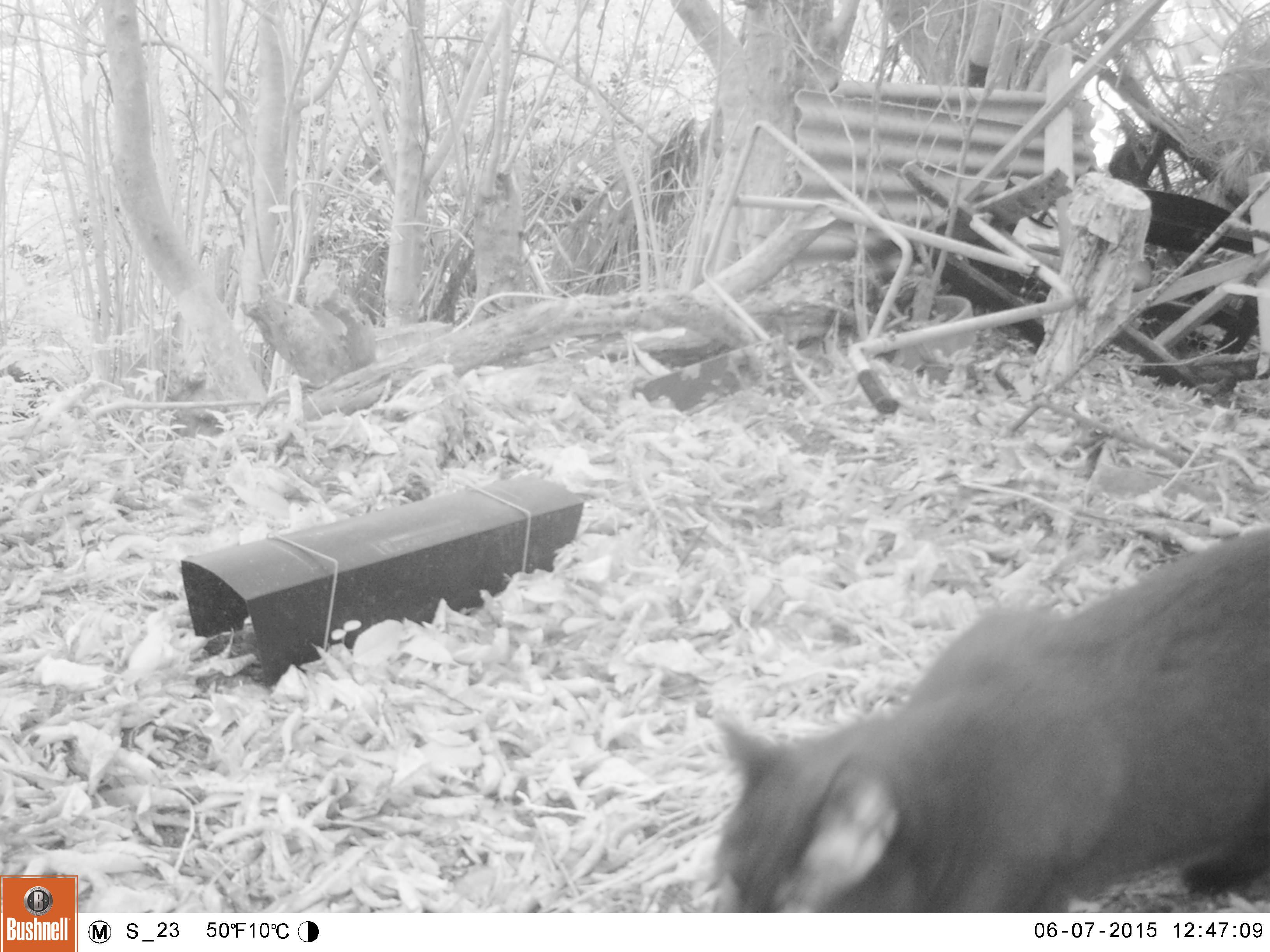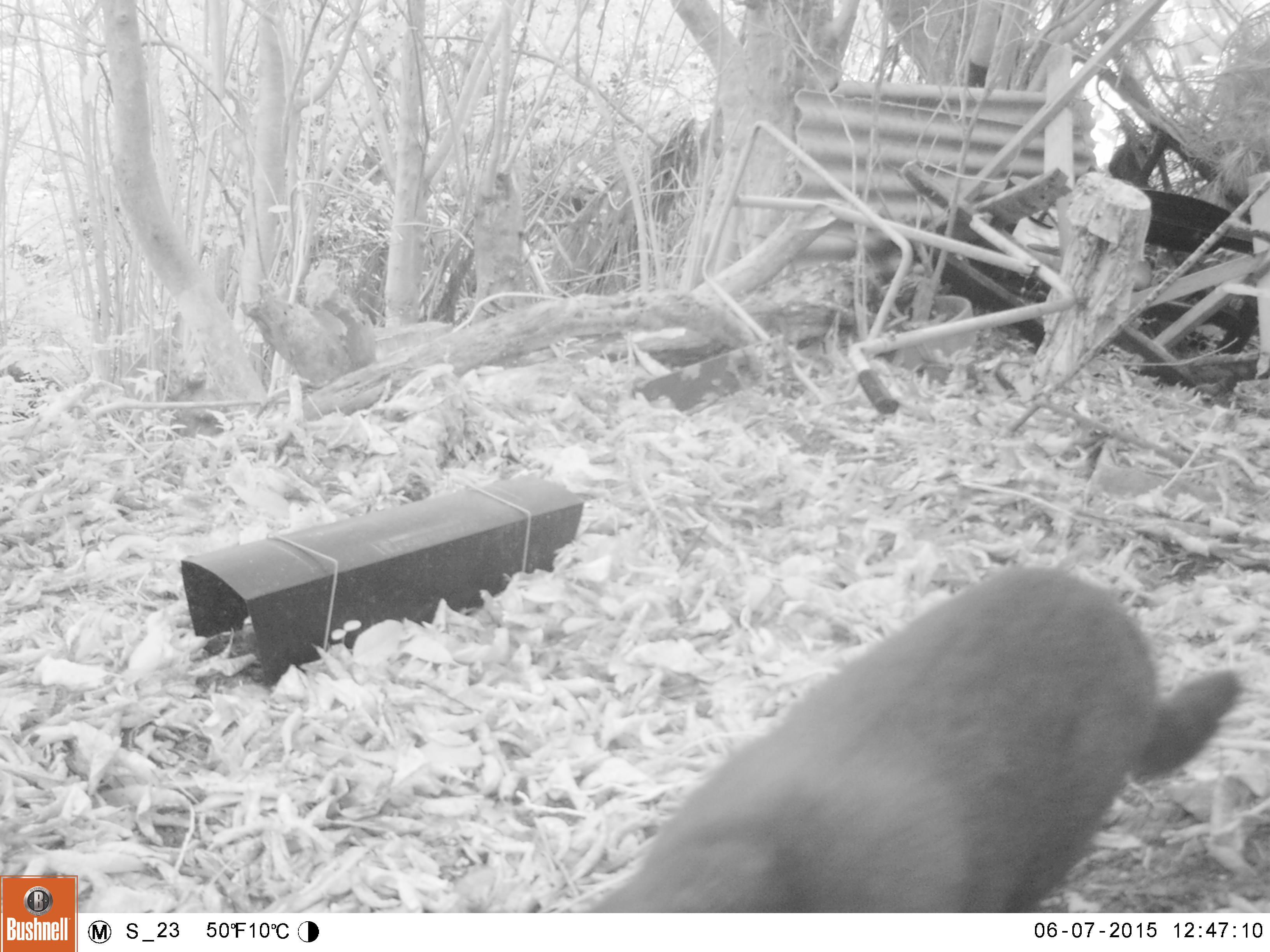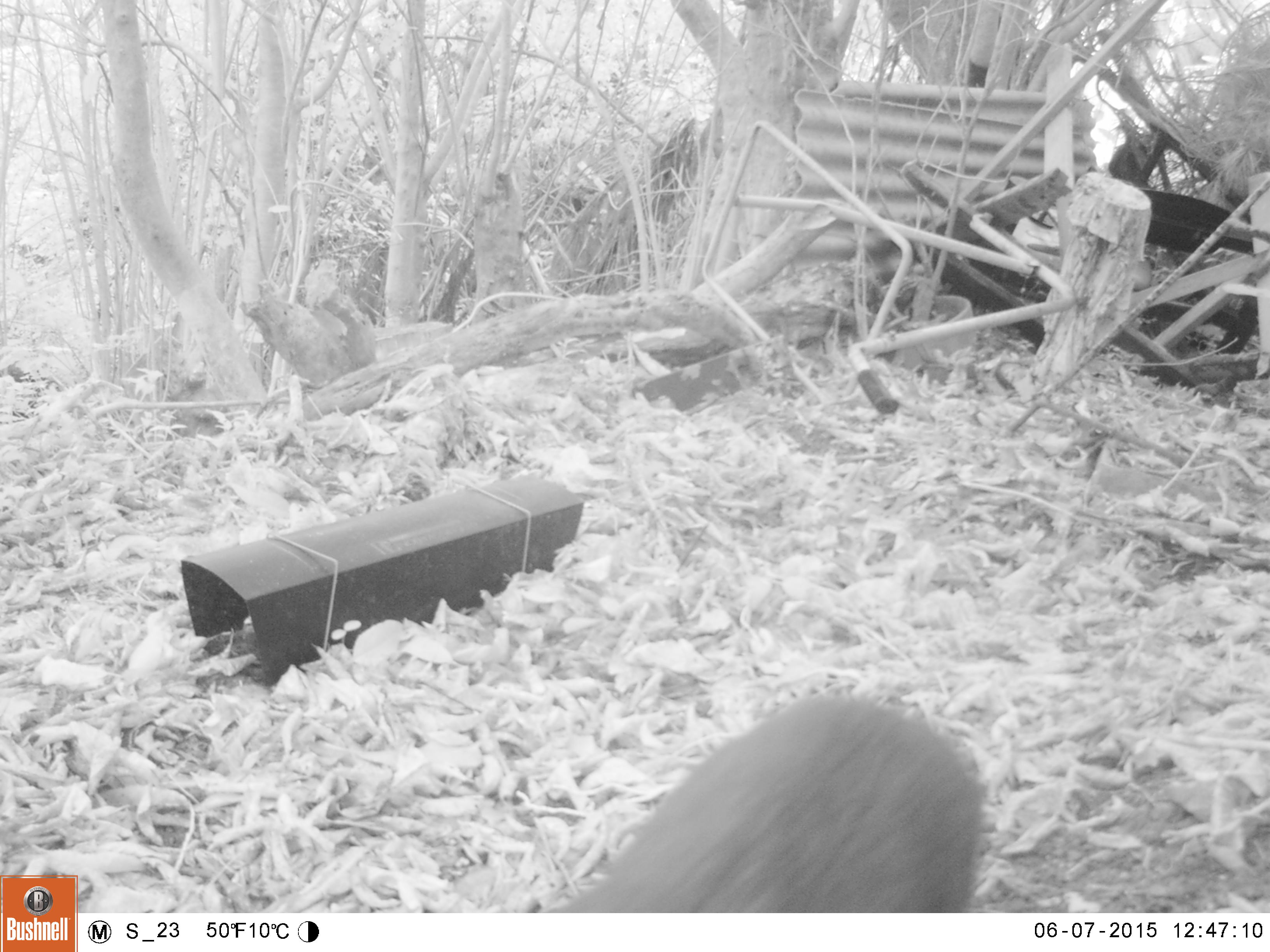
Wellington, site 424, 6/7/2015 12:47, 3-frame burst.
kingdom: Animalia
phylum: Chordata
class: Mammalia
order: Carnivora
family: Felidae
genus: Felis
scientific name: Felis catus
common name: cat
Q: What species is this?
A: Cat (Felis catus).